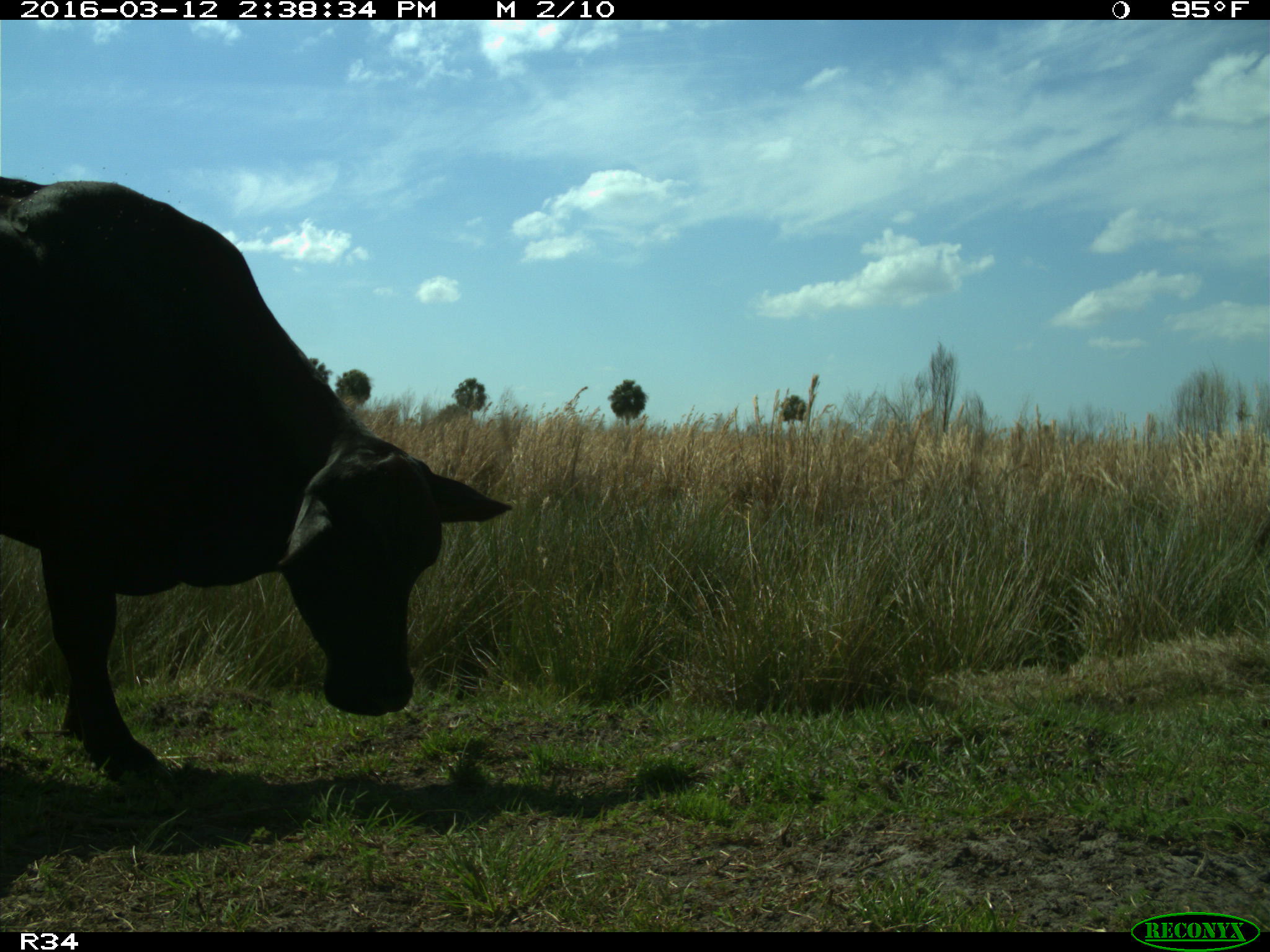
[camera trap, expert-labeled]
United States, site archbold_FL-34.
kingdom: Animalia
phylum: Chordata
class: Mammalia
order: Artiodactyla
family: Bovidae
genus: Bos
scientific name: Bos taurus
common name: domestic cow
Bos taurus (domestic cow).